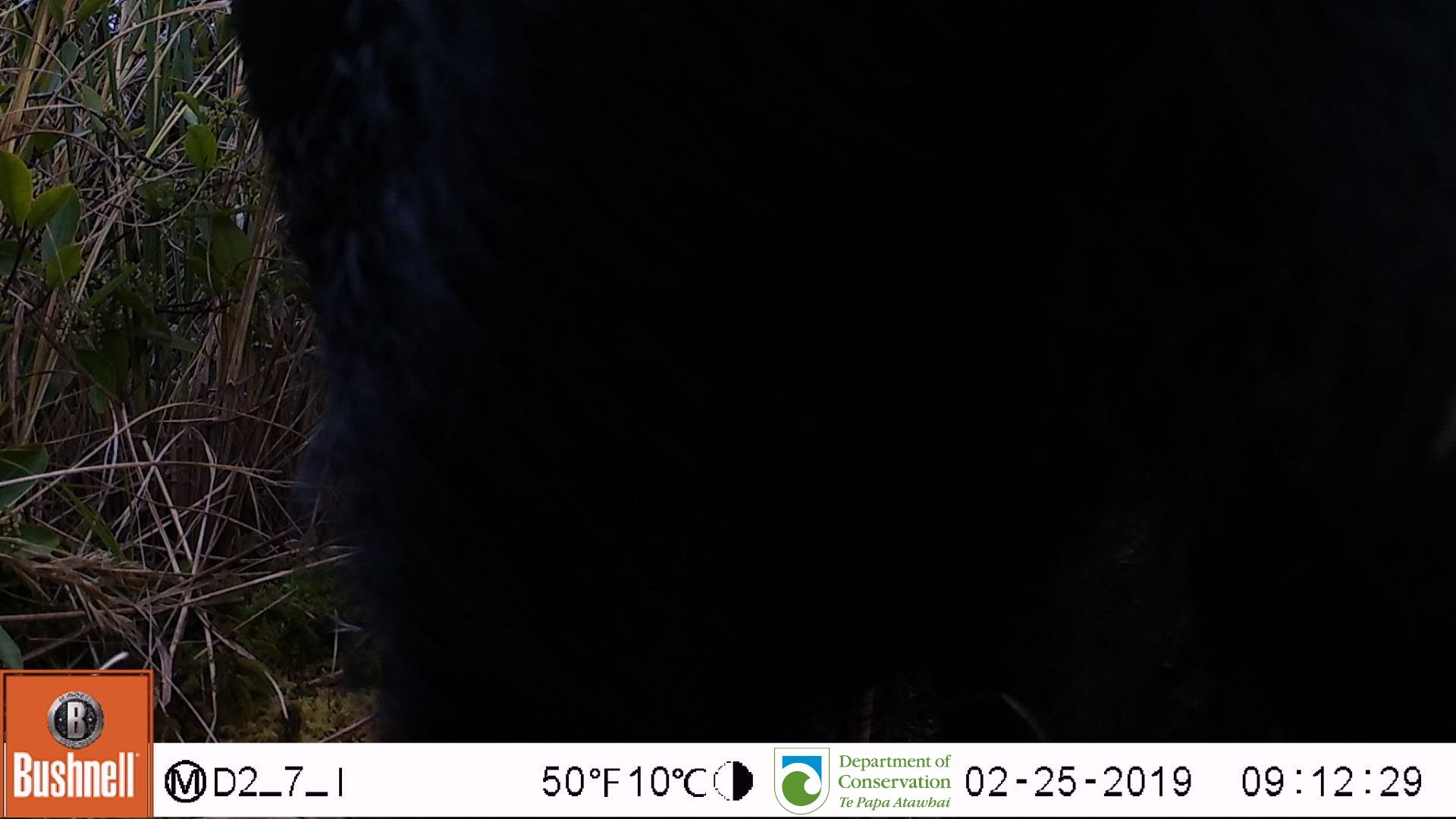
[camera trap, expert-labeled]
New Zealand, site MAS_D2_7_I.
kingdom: Animalia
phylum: Chordata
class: Mammalia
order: Artiodactyla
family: Suidae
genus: Sus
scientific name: Sus scrofa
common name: pig